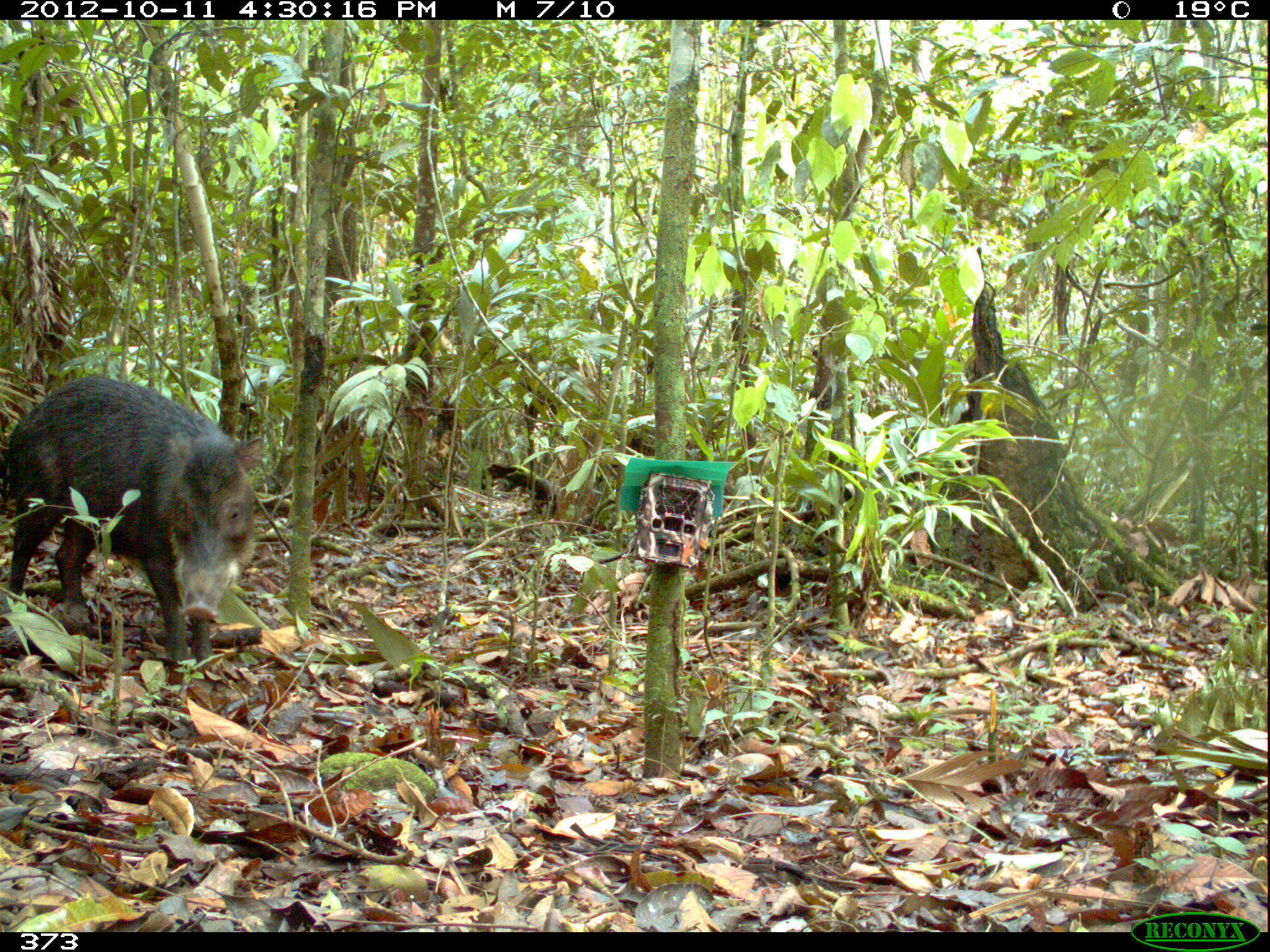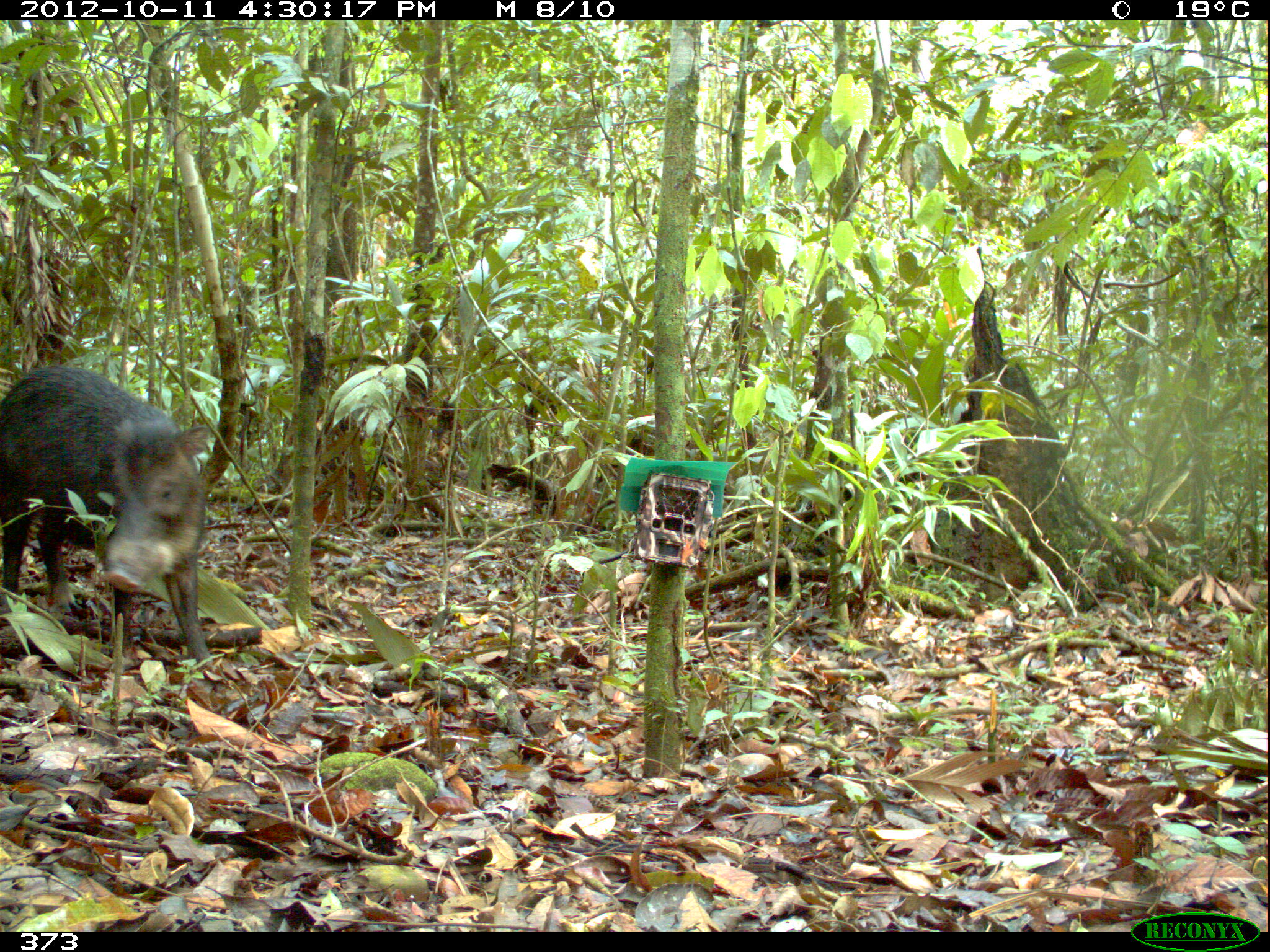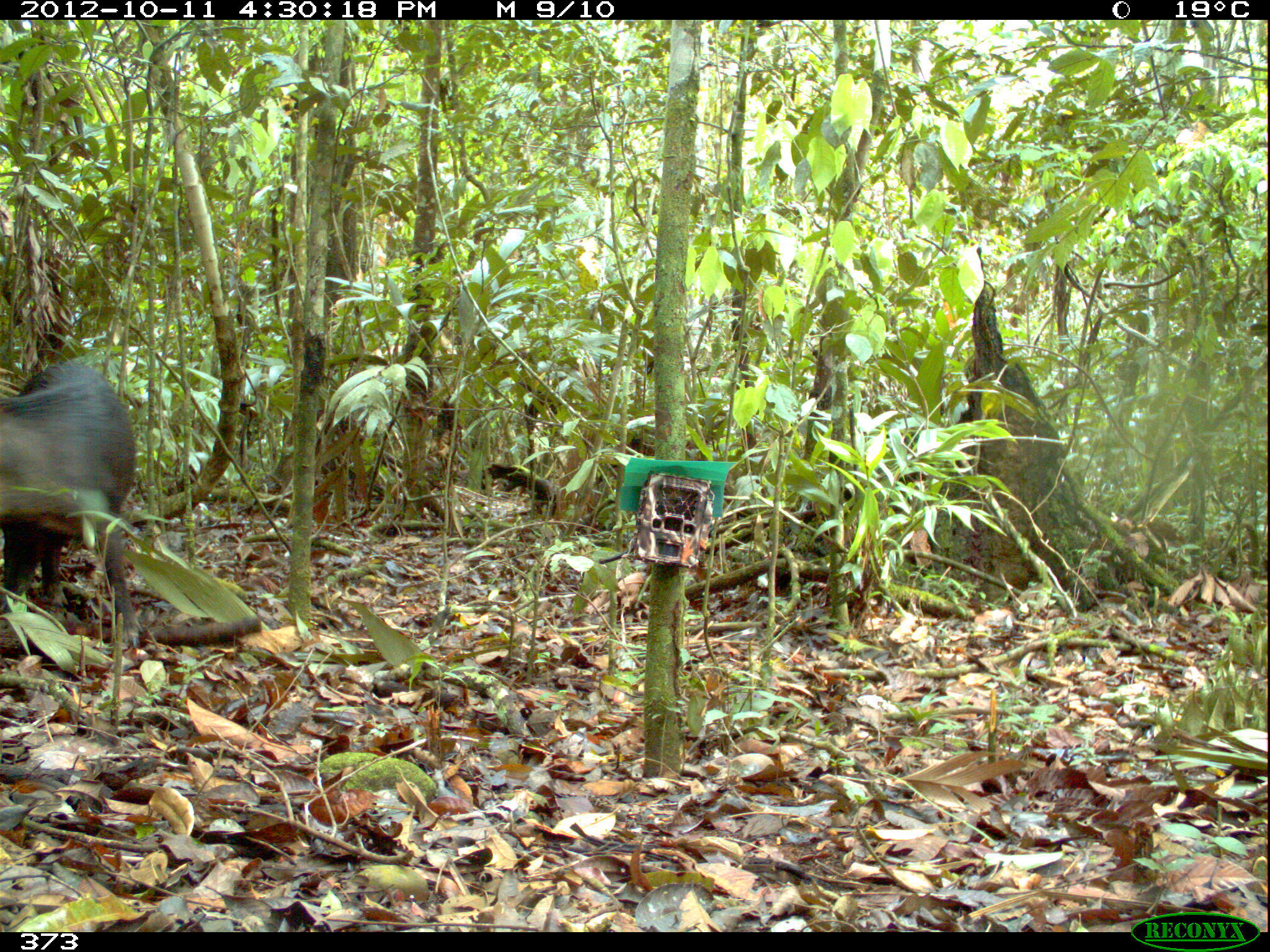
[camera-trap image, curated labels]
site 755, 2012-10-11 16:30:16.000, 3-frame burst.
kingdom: Animalia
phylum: Chordata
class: Mammalia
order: Artiodactyla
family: Tayassuidae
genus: Tayassu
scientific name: Tayassu pecari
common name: white-lipped peccary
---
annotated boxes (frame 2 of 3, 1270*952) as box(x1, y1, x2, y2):
tayassu pecari: box(0, 361, 217, 674)